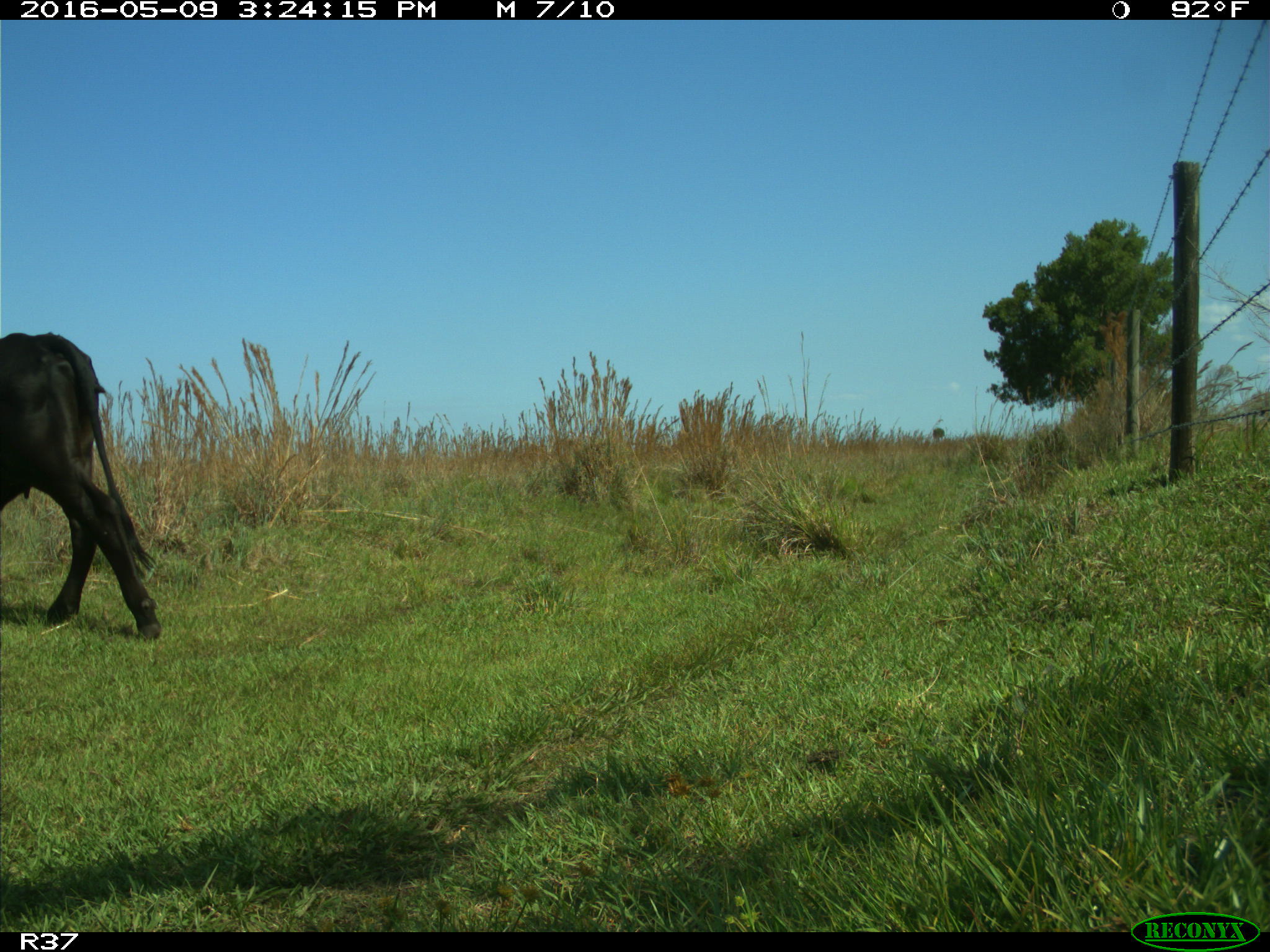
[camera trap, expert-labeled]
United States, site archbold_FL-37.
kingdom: Animalia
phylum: Chordata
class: Mammalia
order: Artiodactyla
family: Bovidae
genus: Bos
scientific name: Bos taurus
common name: domestic cow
Bos taurus (domestic cow).